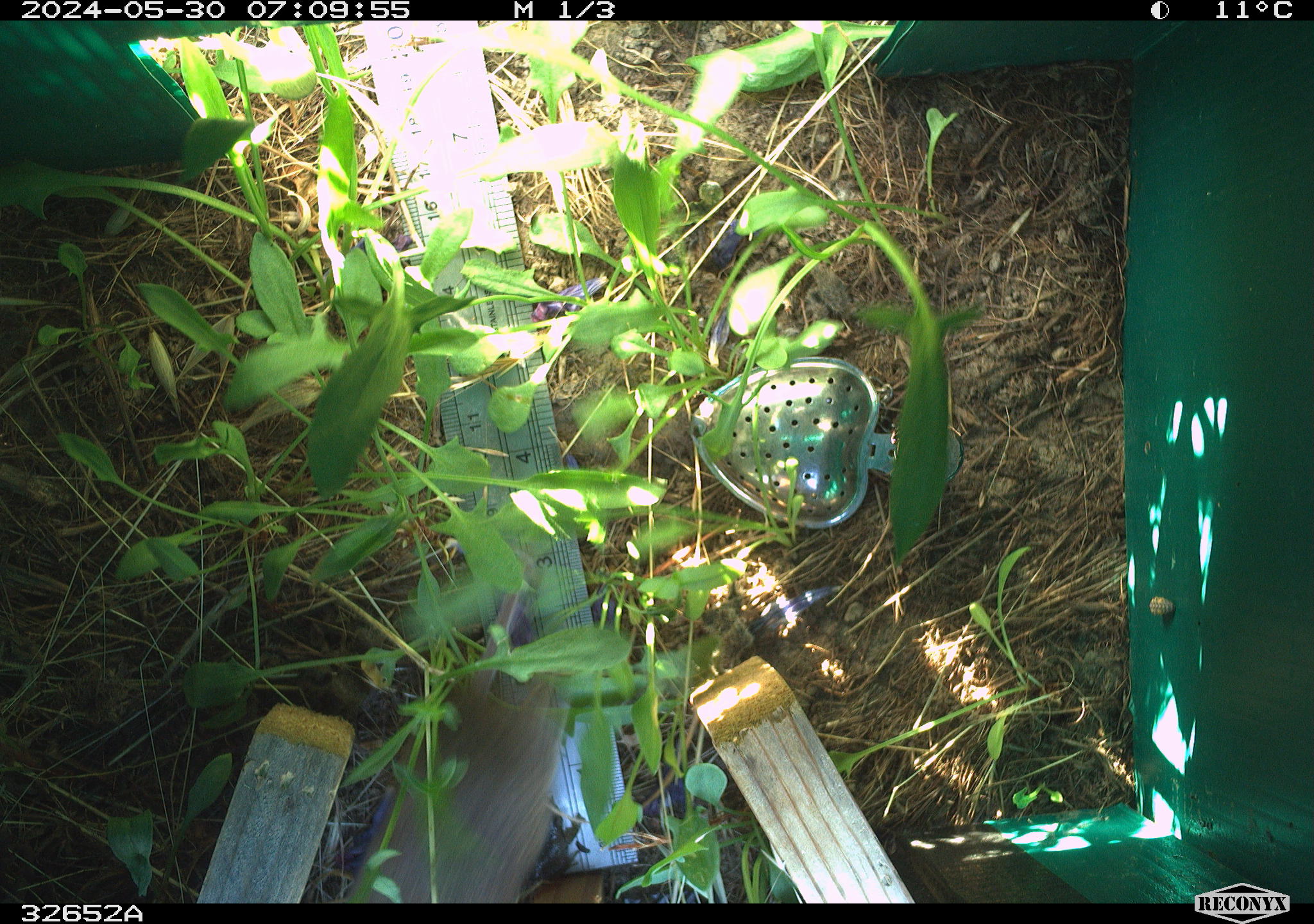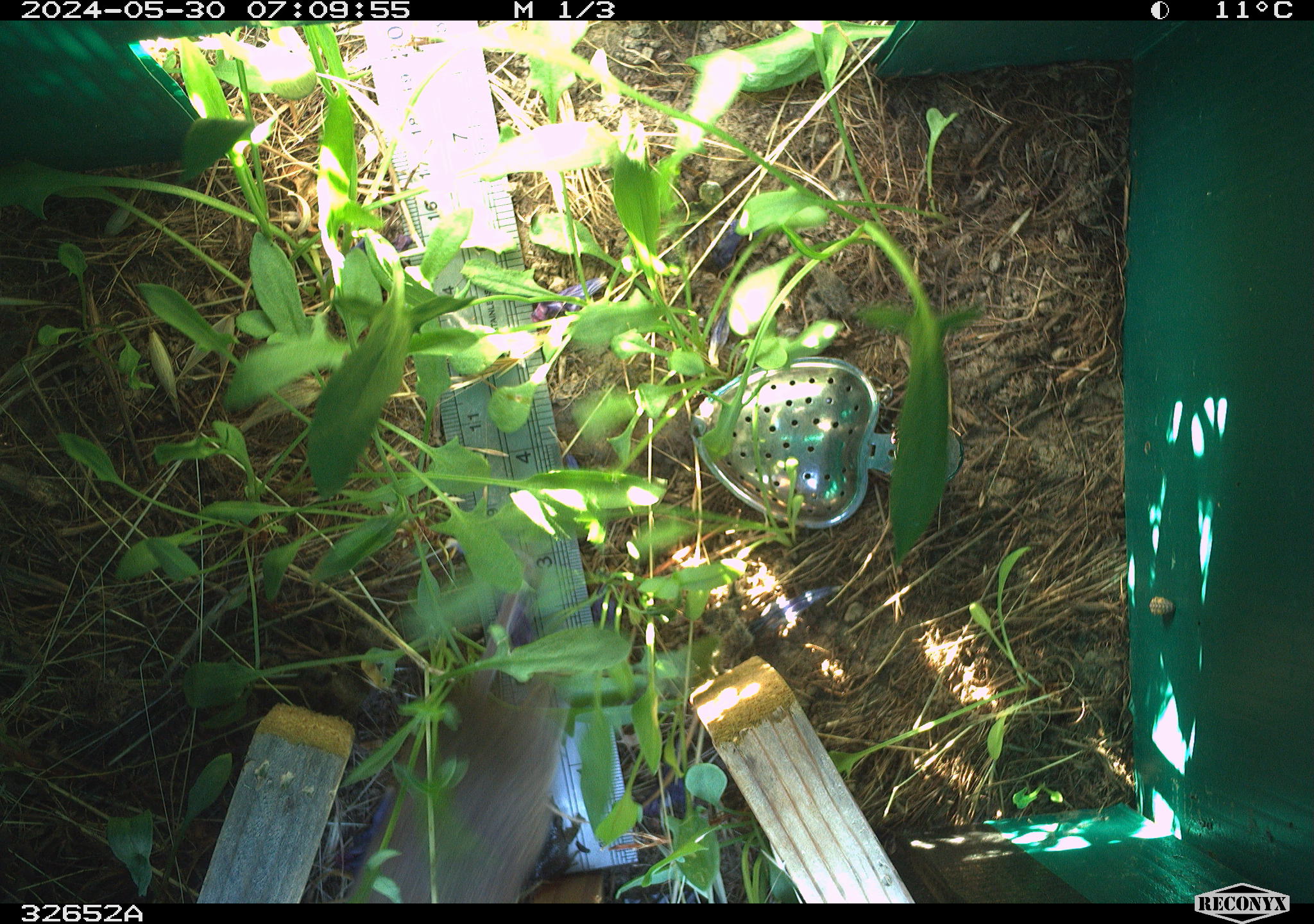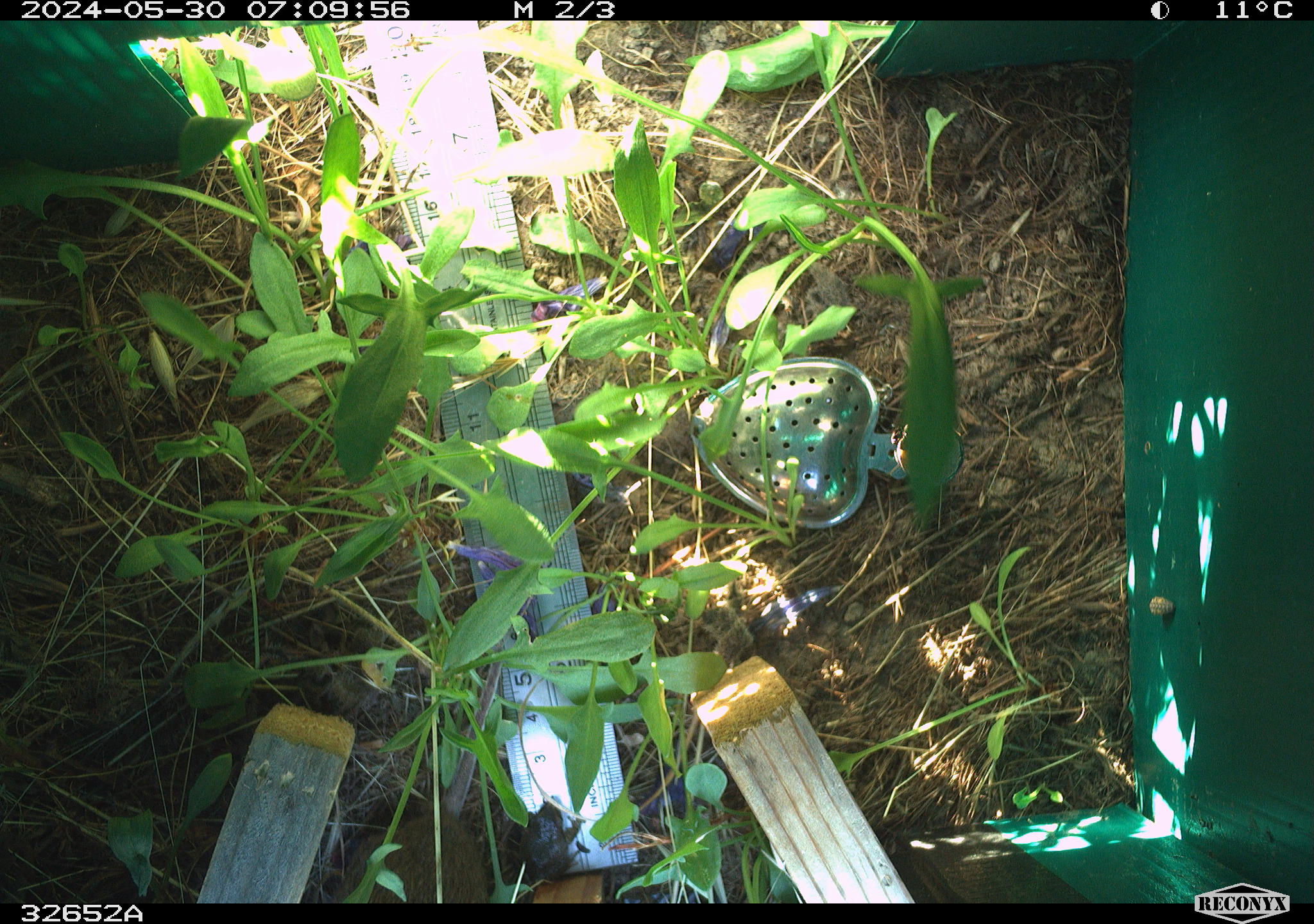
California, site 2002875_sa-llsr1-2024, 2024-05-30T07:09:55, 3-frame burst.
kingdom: Animalia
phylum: Chordata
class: Mammalia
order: Rodentia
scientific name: Rodentia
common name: rodent